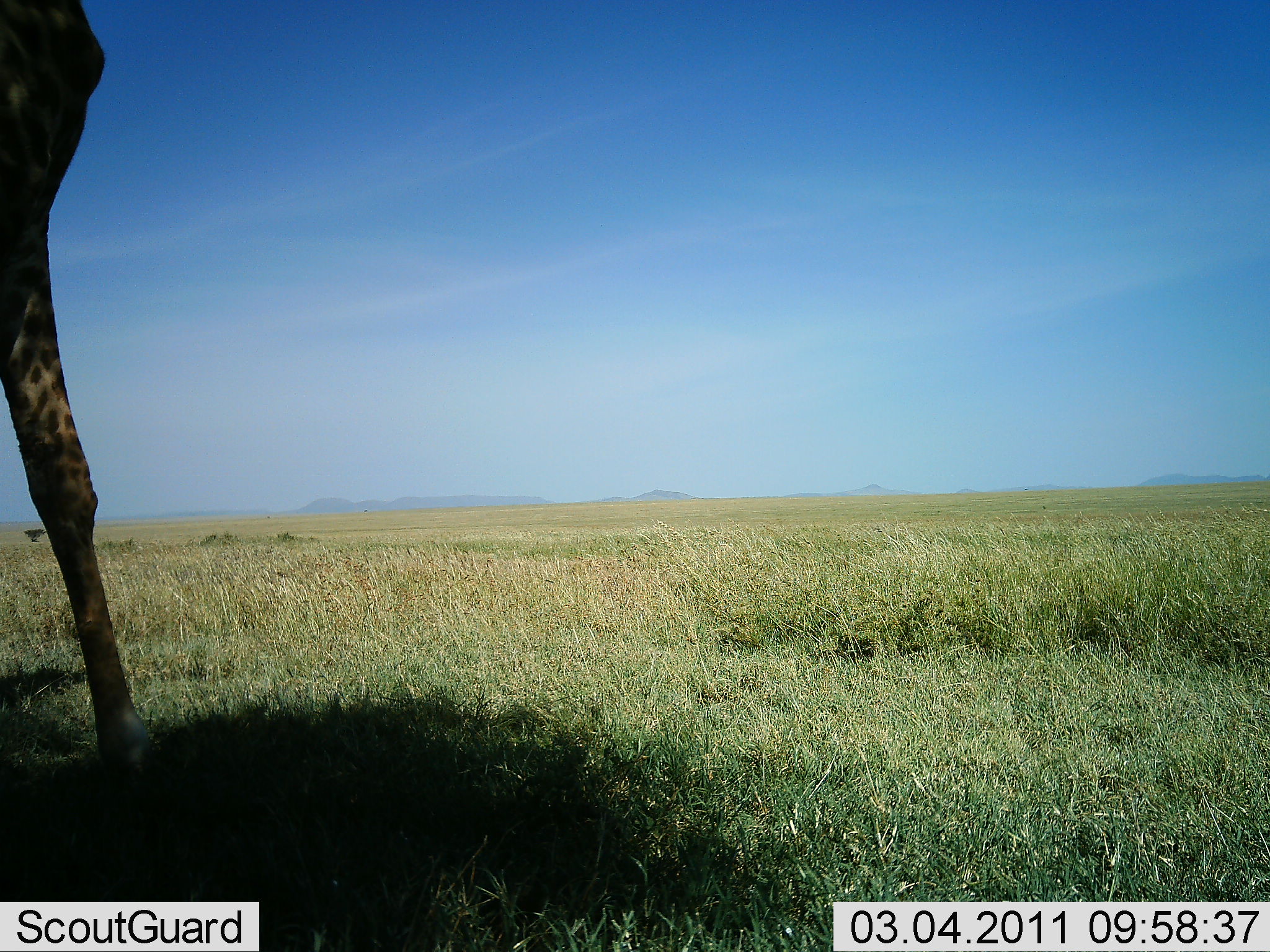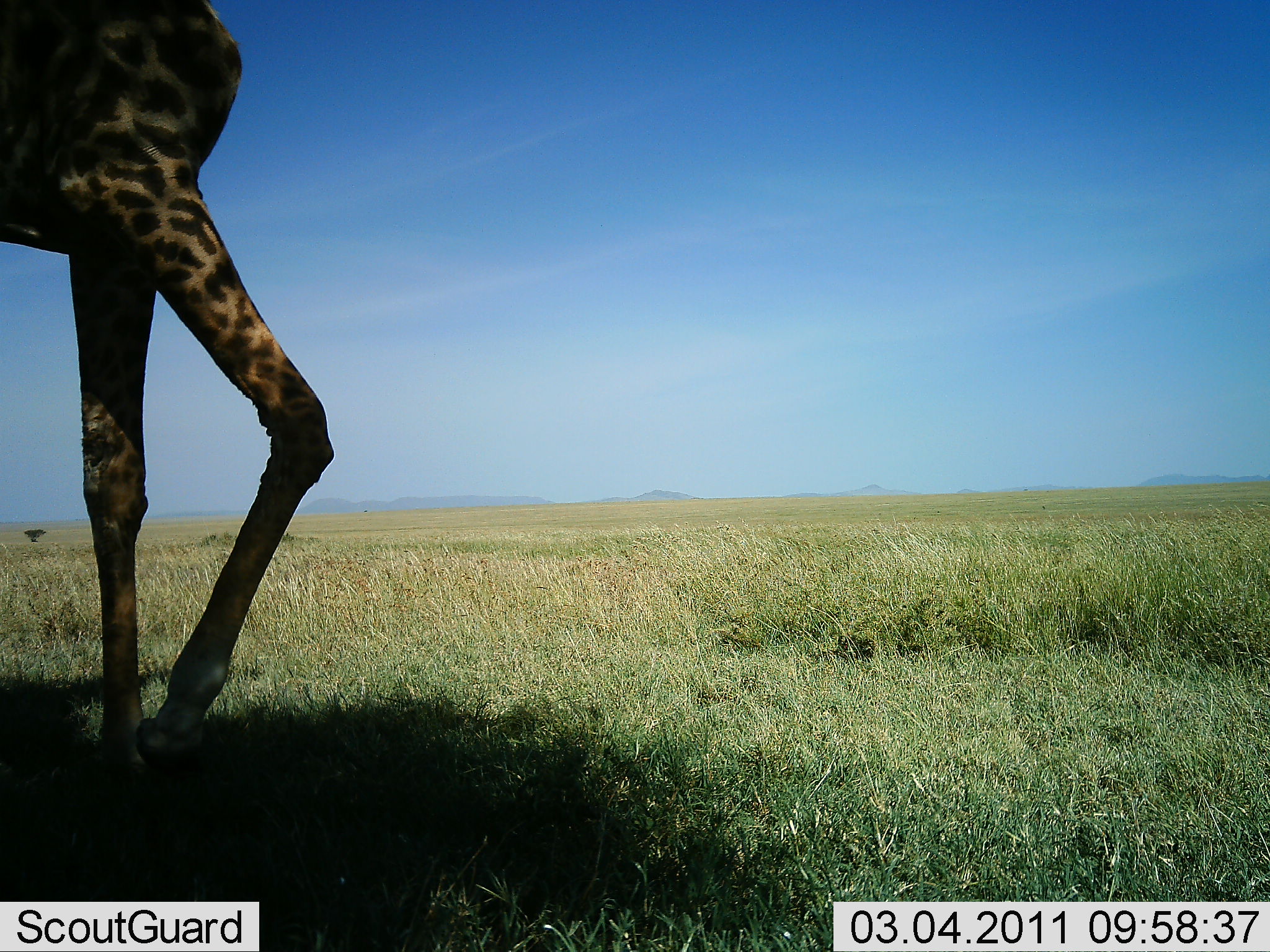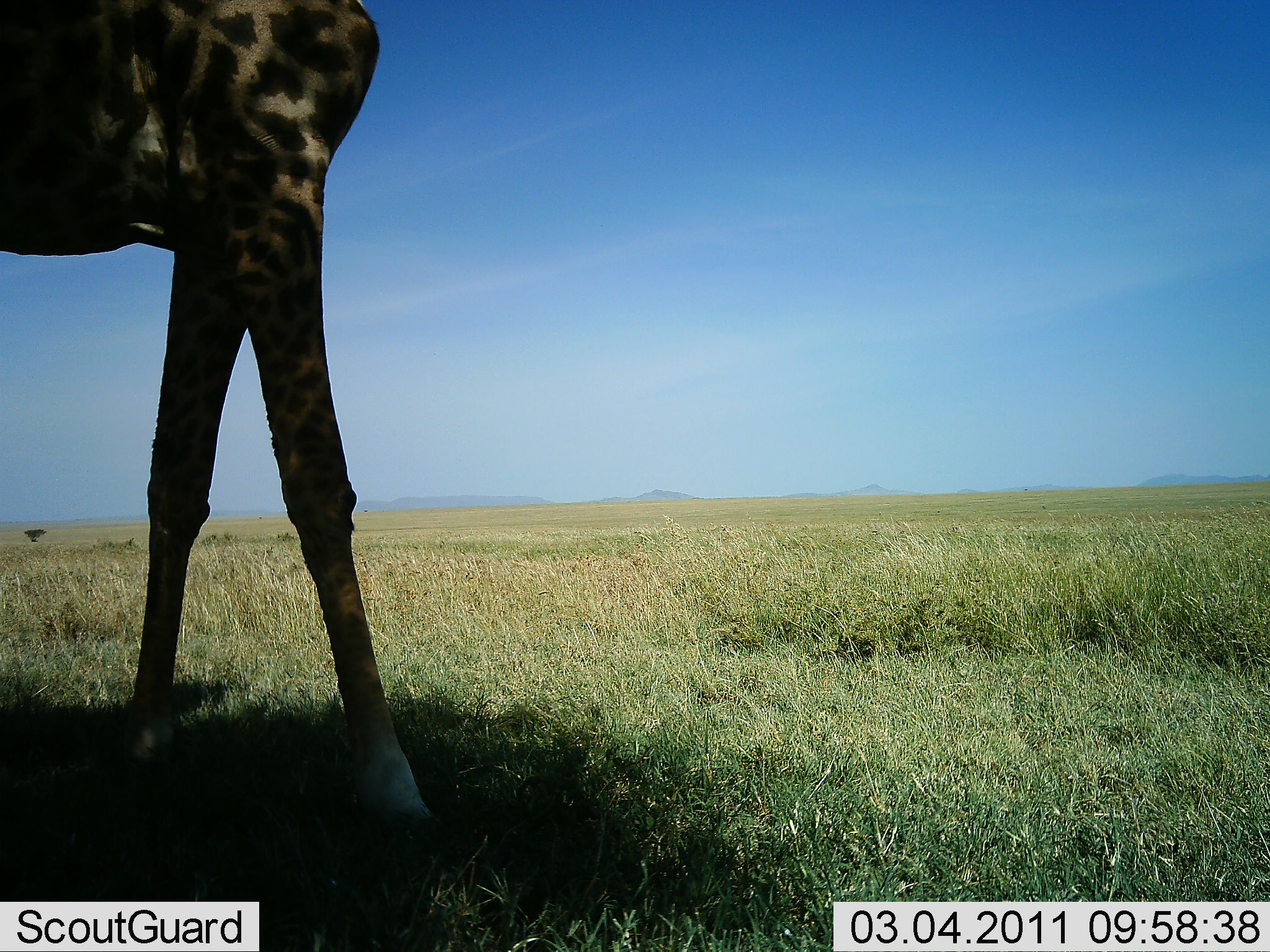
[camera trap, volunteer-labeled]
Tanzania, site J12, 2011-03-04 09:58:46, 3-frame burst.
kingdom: Animalia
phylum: Chordata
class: Mammalia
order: Artiodactyla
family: Giraffidae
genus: Giraffa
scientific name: Giraffa camelopardalis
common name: giraffe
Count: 1.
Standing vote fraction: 8%.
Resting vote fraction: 0%.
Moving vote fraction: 100%.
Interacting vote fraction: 0%.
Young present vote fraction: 0%.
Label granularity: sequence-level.